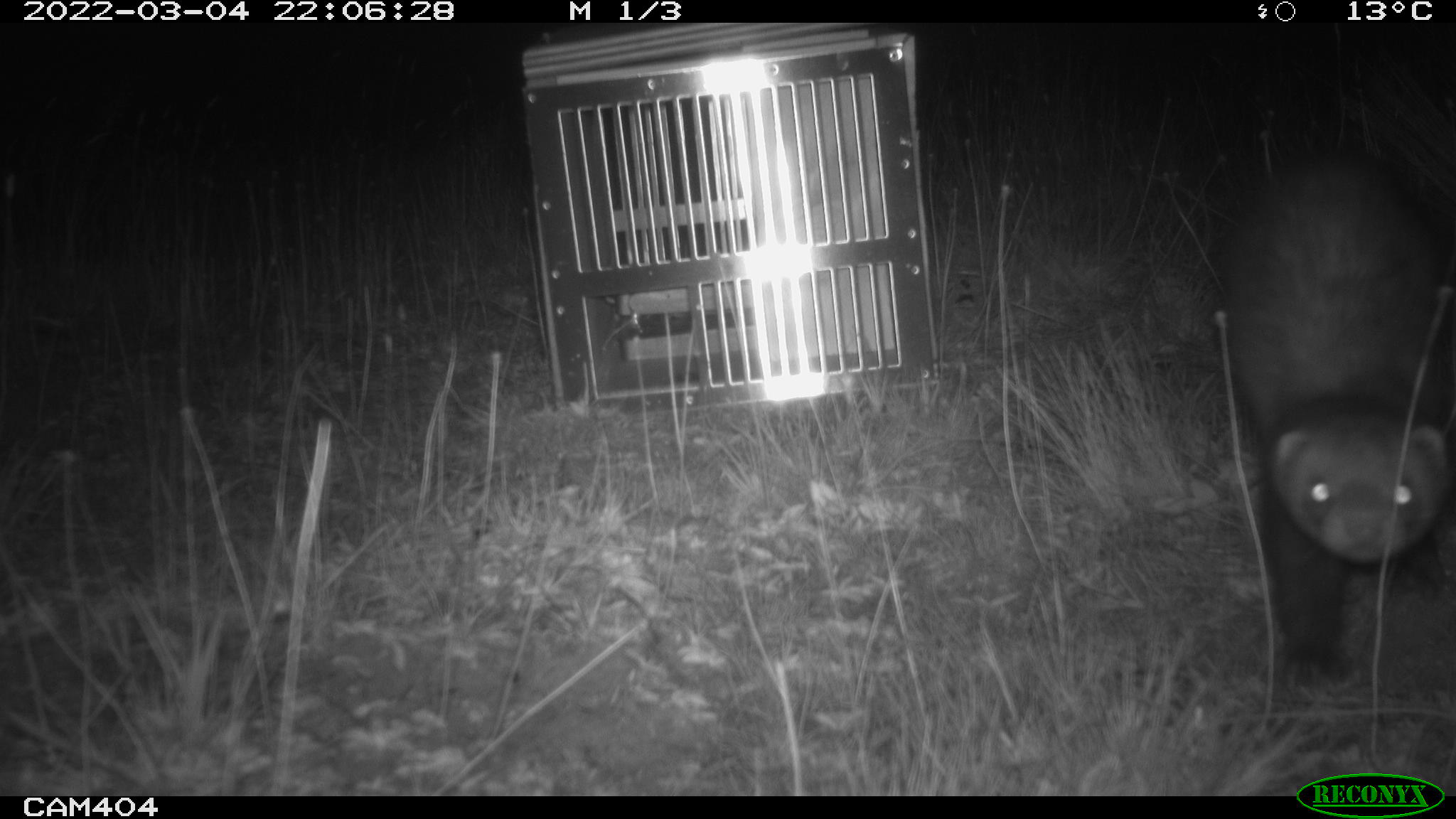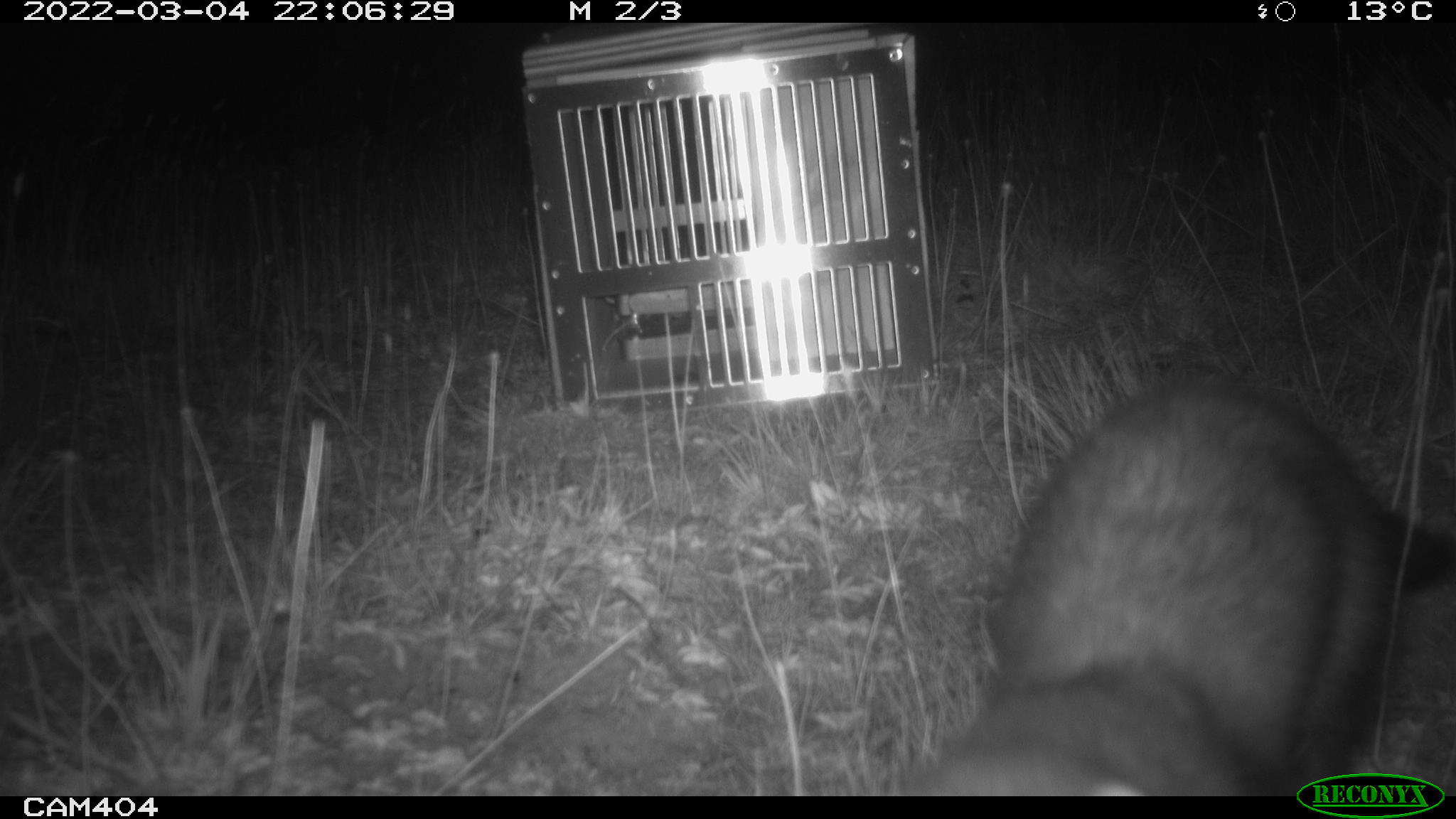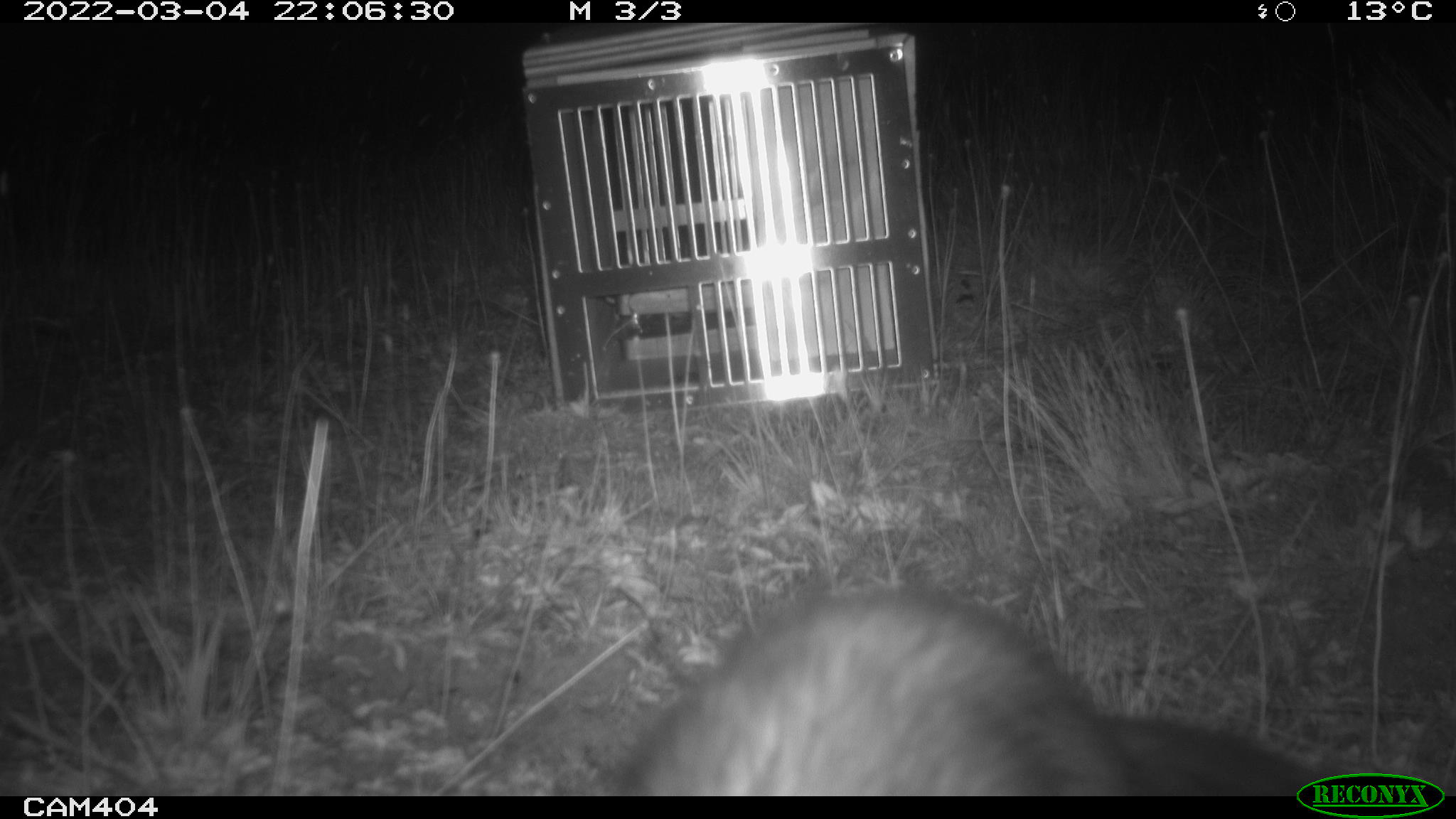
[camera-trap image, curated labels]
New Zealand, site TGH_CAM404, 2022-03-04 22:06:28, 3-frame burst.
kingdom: Animalia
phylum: Chordata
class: Mammalia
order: Carnivora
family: Mustelidae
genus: Mustela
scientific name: Mustela furo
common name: ferret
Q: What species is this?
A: Ferret (Mustela furo).